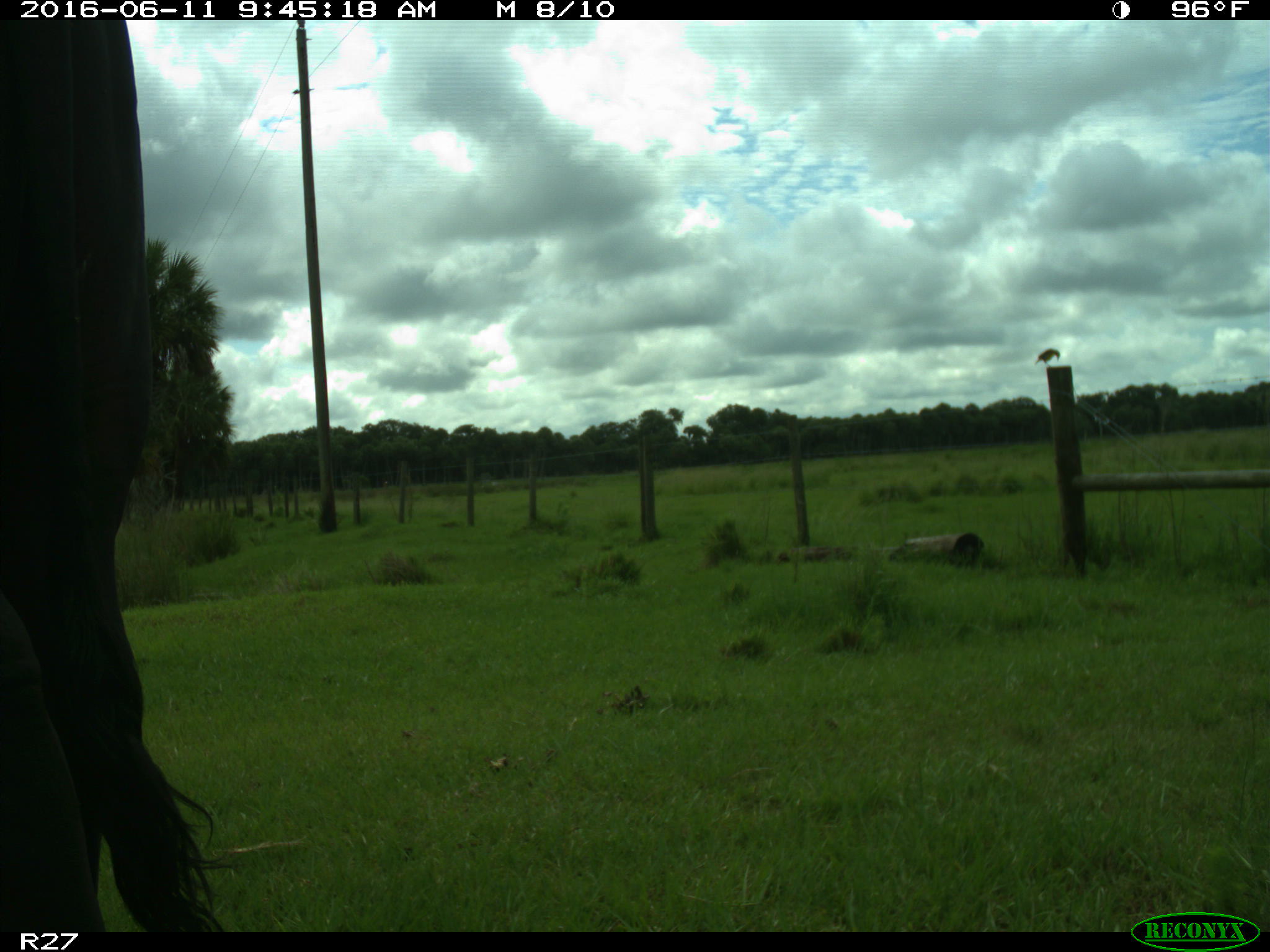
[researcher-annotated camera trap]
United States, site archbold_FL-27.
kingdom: Animalia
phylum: Chordata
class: Mammalia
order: Artiodactyla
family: Bovidae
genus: Bos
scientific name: Bos taurus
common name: domestic cow